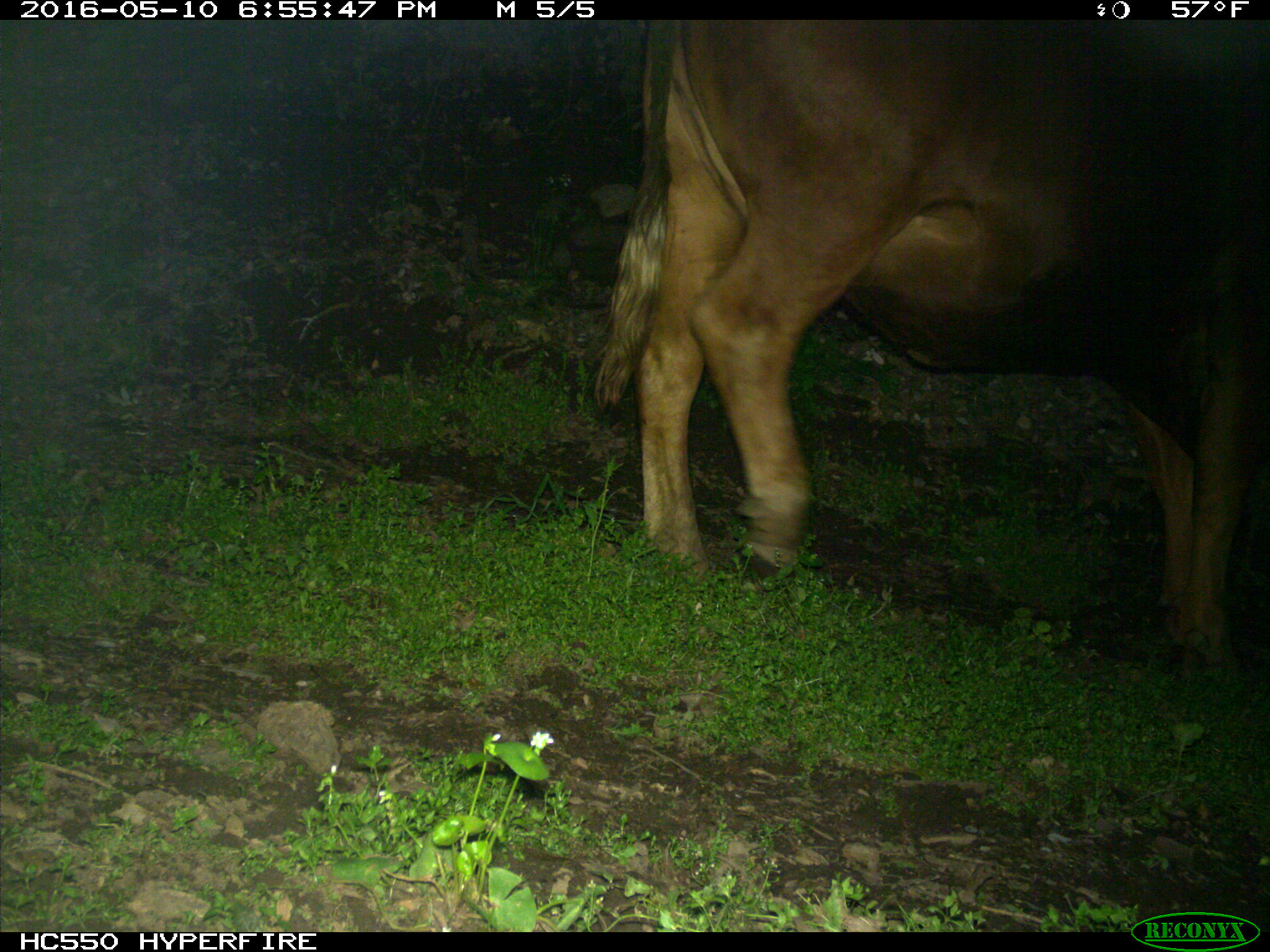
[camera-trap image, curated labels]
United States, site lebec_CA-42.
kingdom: Animalia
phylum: Chordata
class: Mammalia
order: Artiodactyla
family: Bovidae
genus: Bos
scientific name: Bos taurus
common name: domestic cow